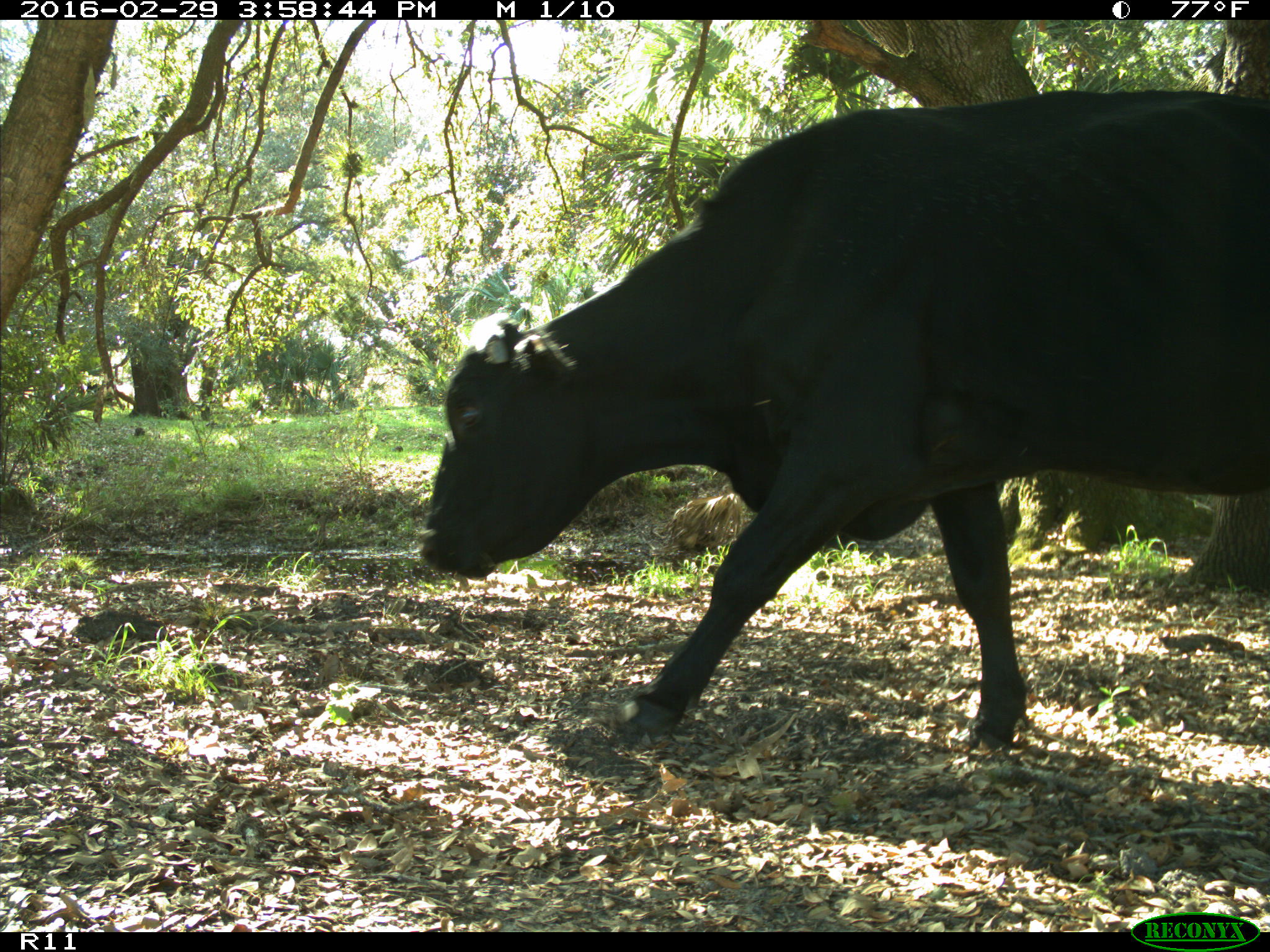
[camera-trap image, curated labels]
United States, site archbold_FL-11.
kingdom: Animalia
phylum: Chordata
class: Mammalia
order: Artiodactyla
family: Bovidae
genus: Bos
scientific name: Bos taurus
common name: domestic cow